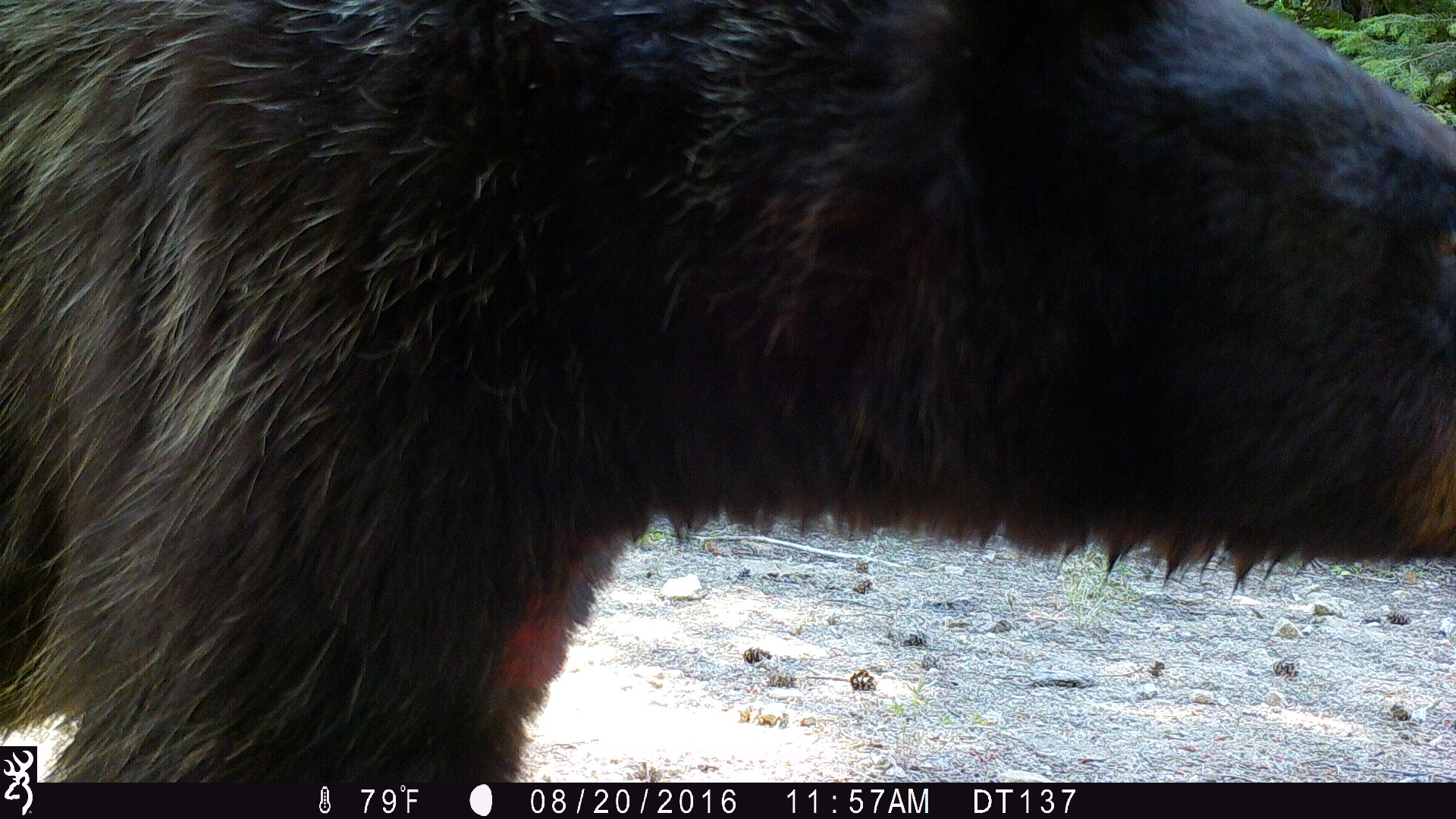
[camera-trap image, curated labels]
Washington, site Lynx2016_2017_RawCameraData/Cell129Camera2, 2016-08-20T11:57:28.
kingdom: Animalia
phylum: Chordata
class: Mammalia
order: Carnivora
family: Ursidae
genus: Ursus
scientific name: Ursus americanus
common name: american black bear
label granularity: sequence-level